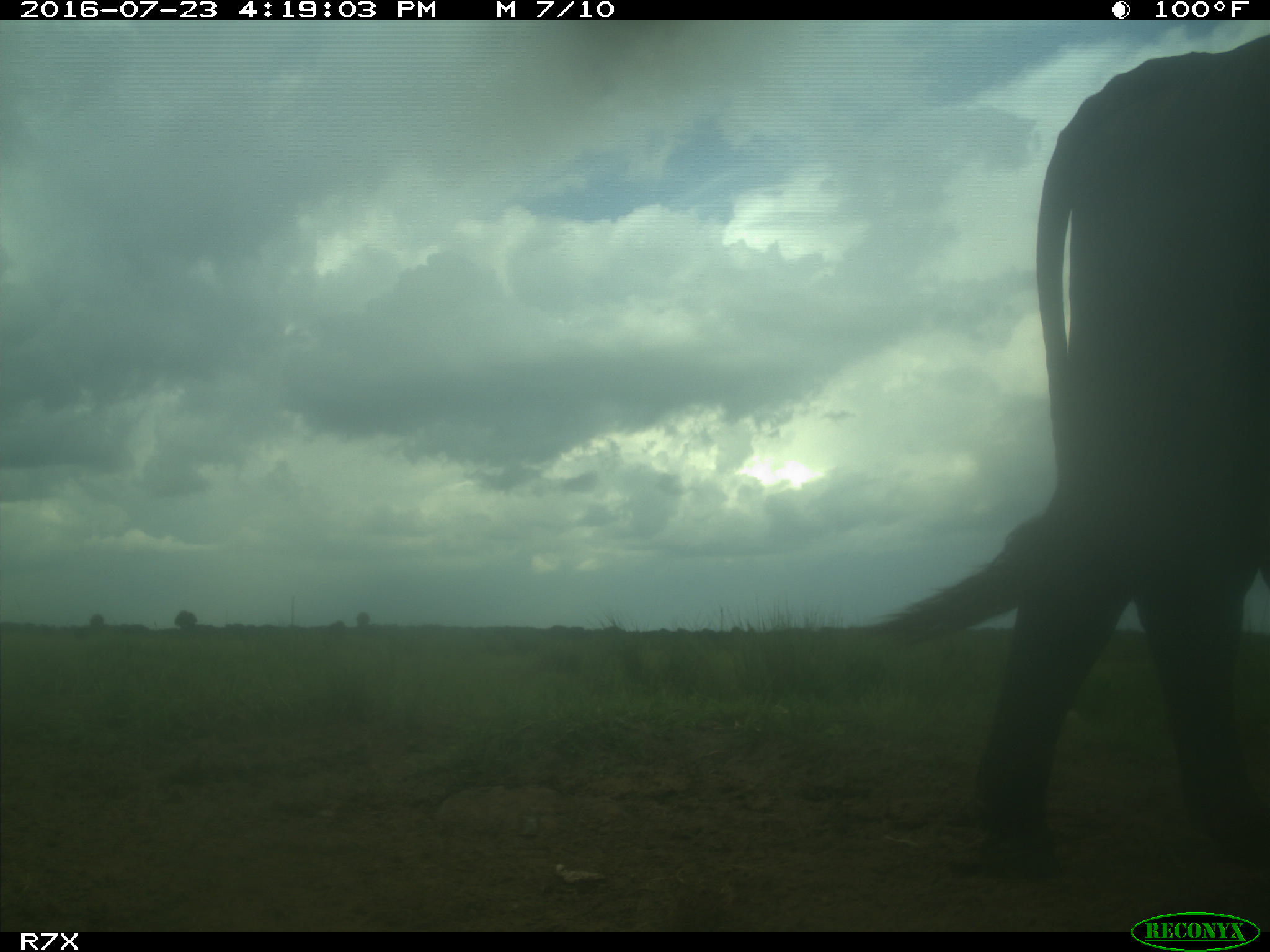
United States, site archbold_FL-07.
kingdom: Animalia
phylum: Chordata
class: Mammalia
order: Artiodactyla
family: Bovidae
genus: Bos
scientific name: Bos taurus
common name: domestic cow